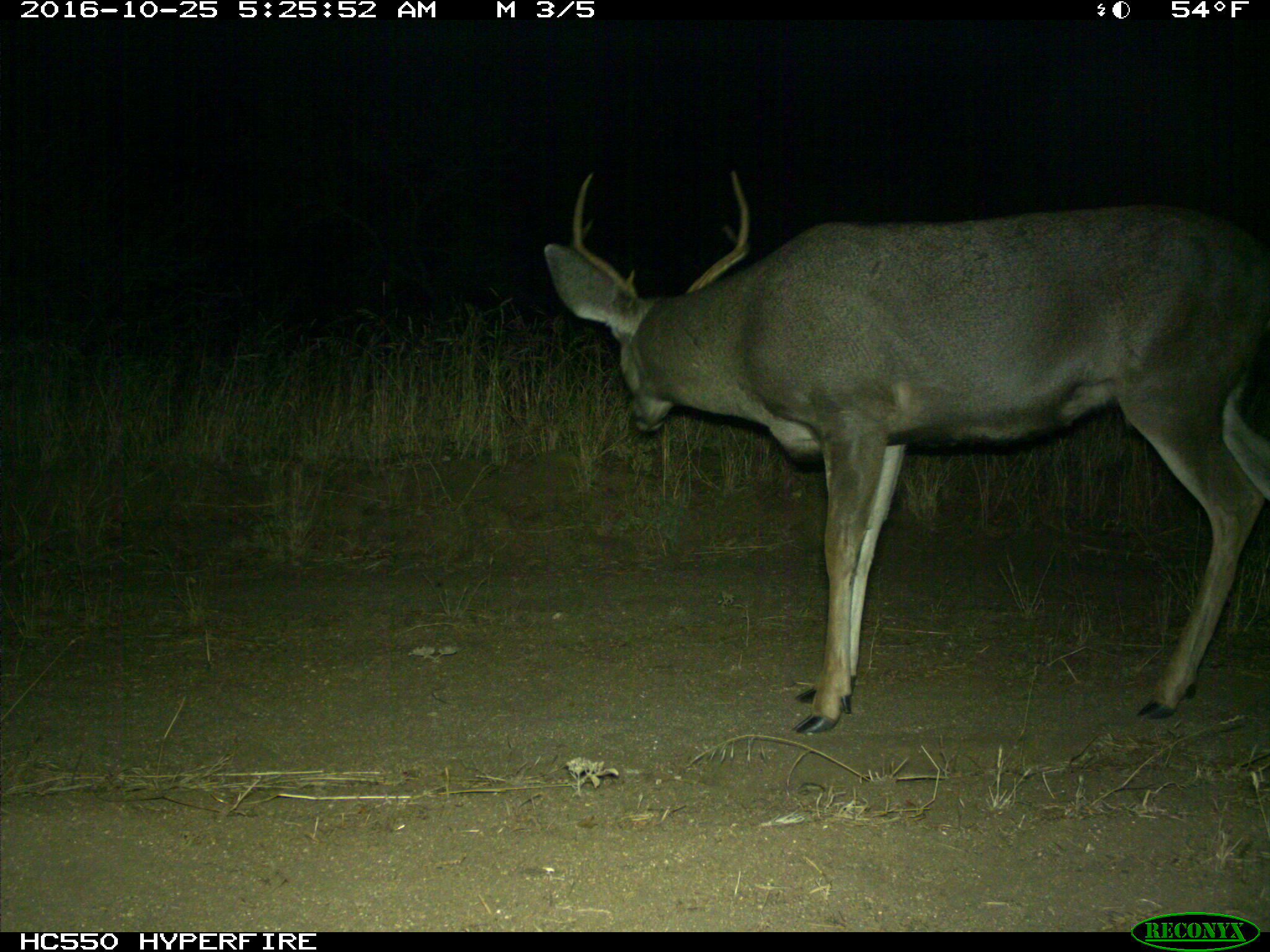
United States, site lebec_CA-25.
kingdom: Animalia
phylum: Chordata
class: Mammalia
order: Artiodactyla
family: Cervidae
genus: Odocoileus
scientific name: Odocoileus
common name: deer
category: unidentified deer